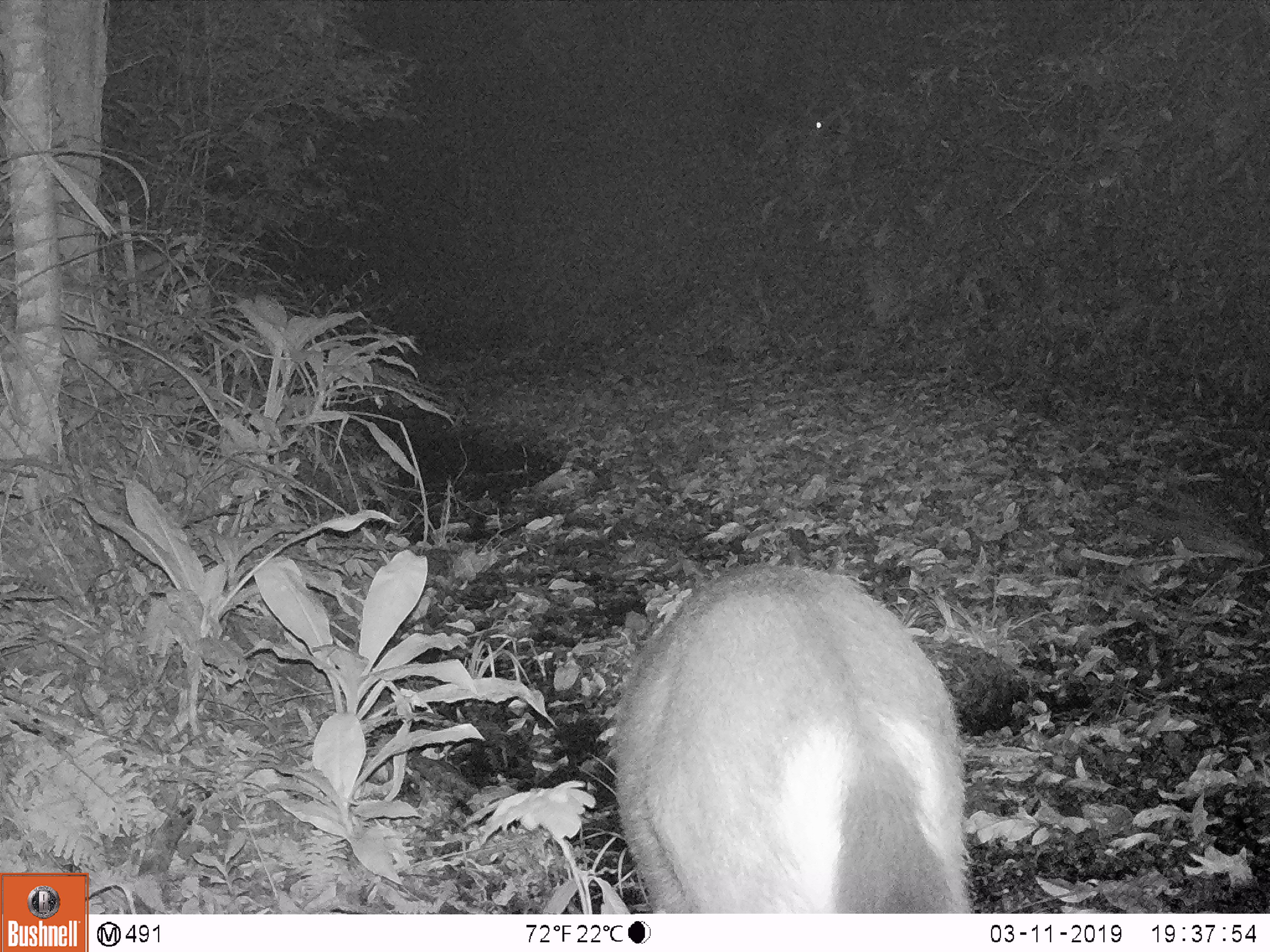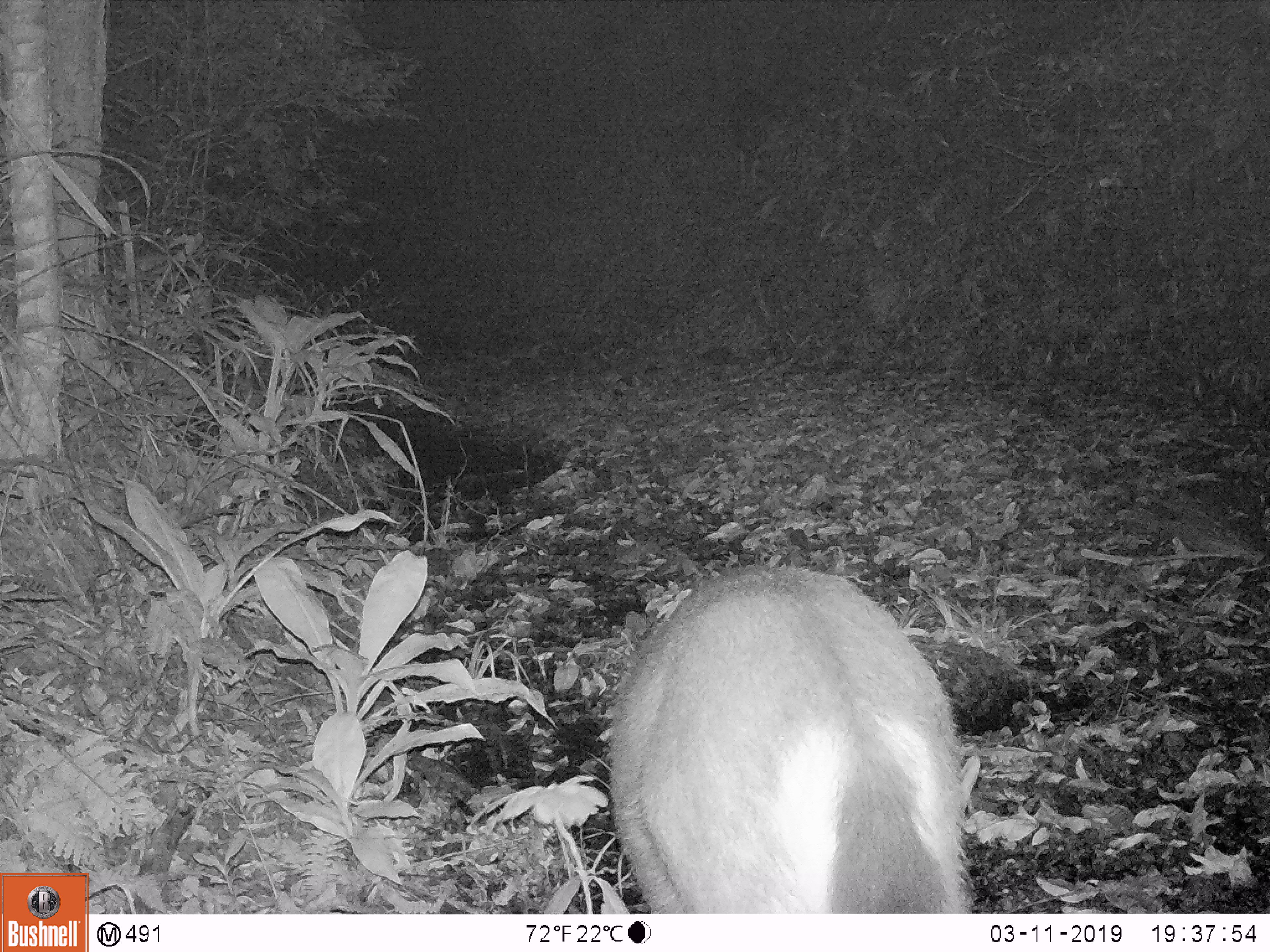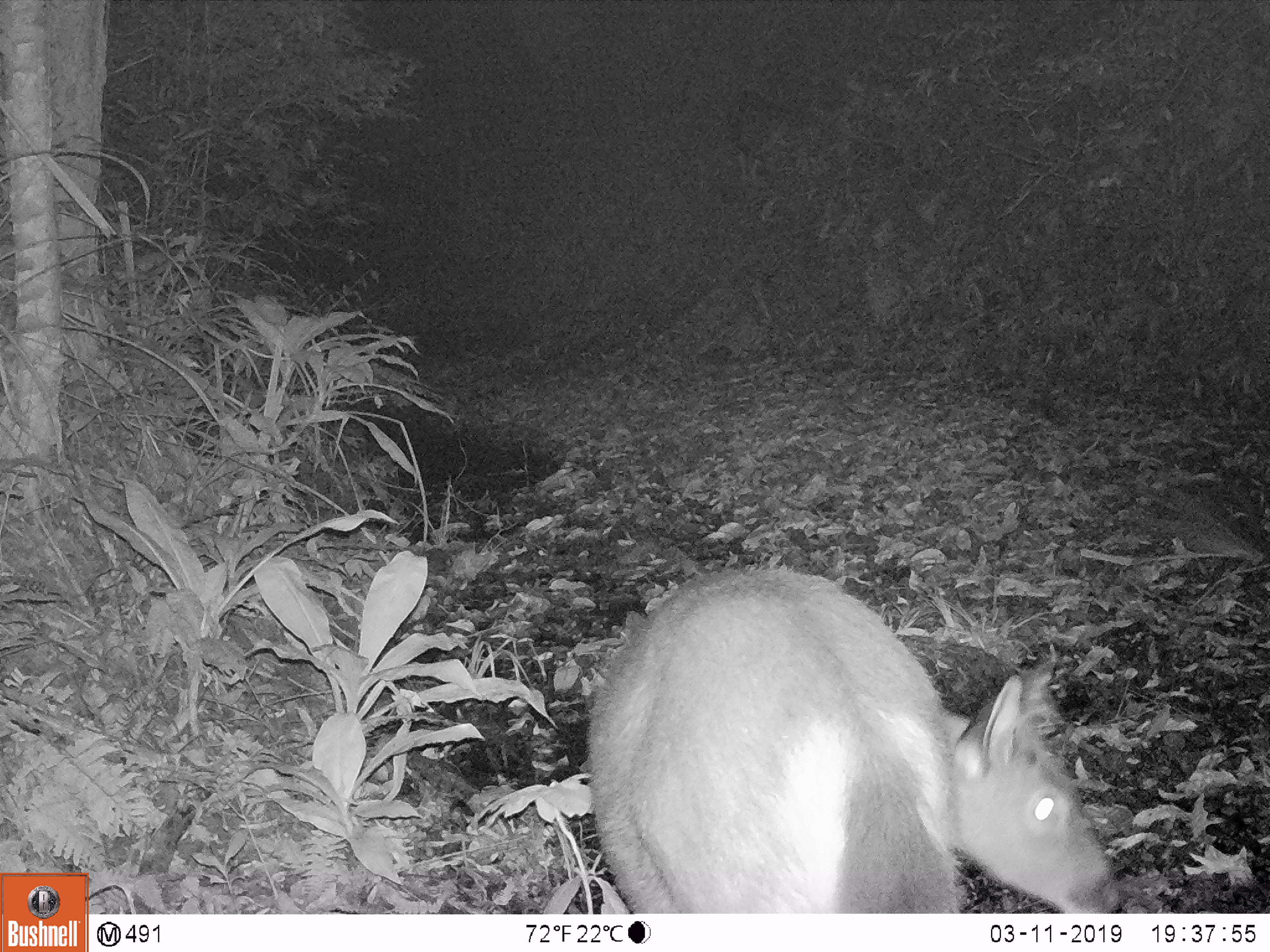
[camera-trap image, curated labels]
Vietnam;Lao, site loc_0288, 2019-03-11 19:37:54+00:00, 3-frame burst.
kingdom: Animalia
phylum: Chordata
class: Mammalia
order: Artiodactyla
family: Cervidae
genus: Rusa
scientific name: Rusa unicolor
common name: sambar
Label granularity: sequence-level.